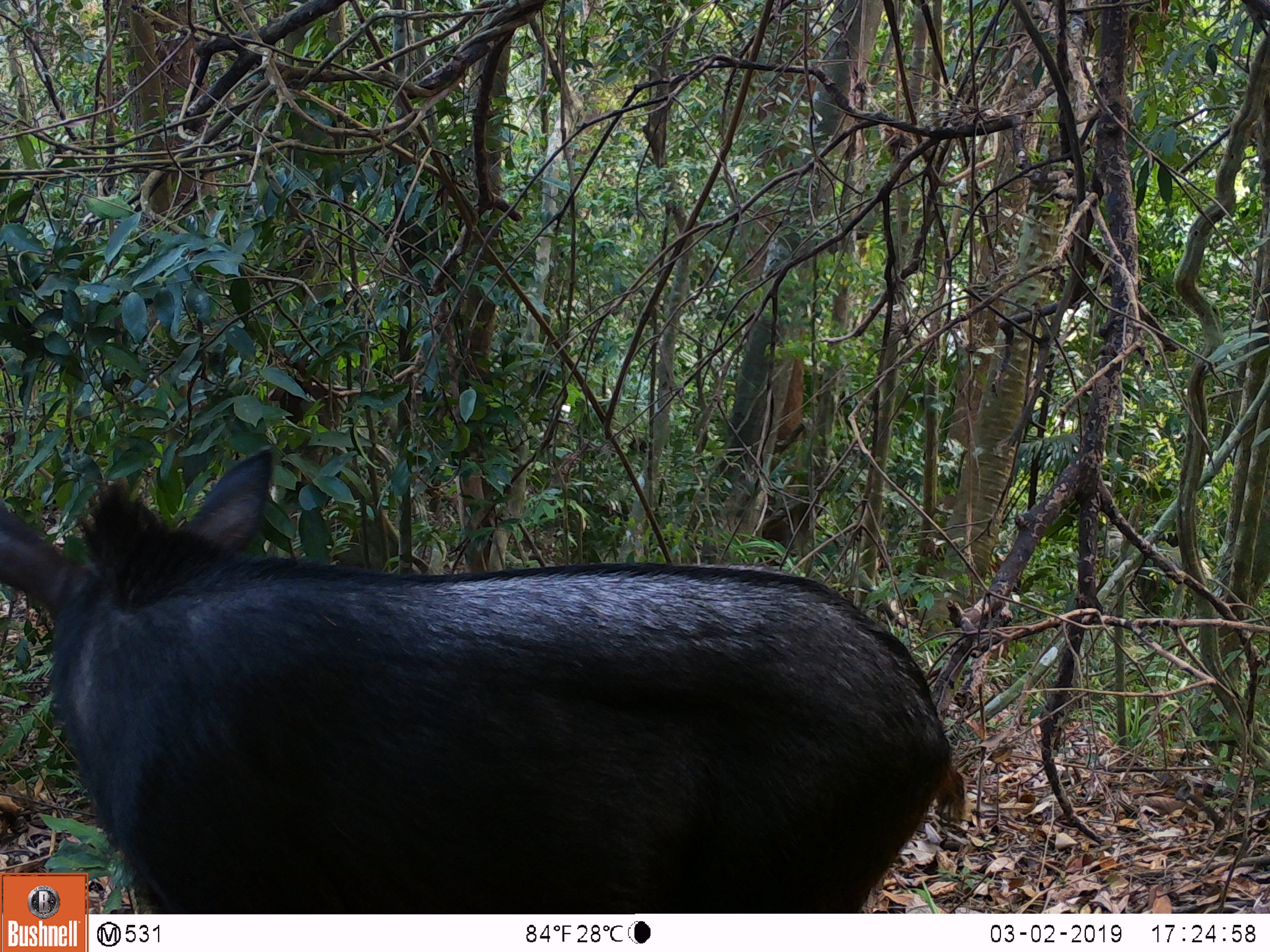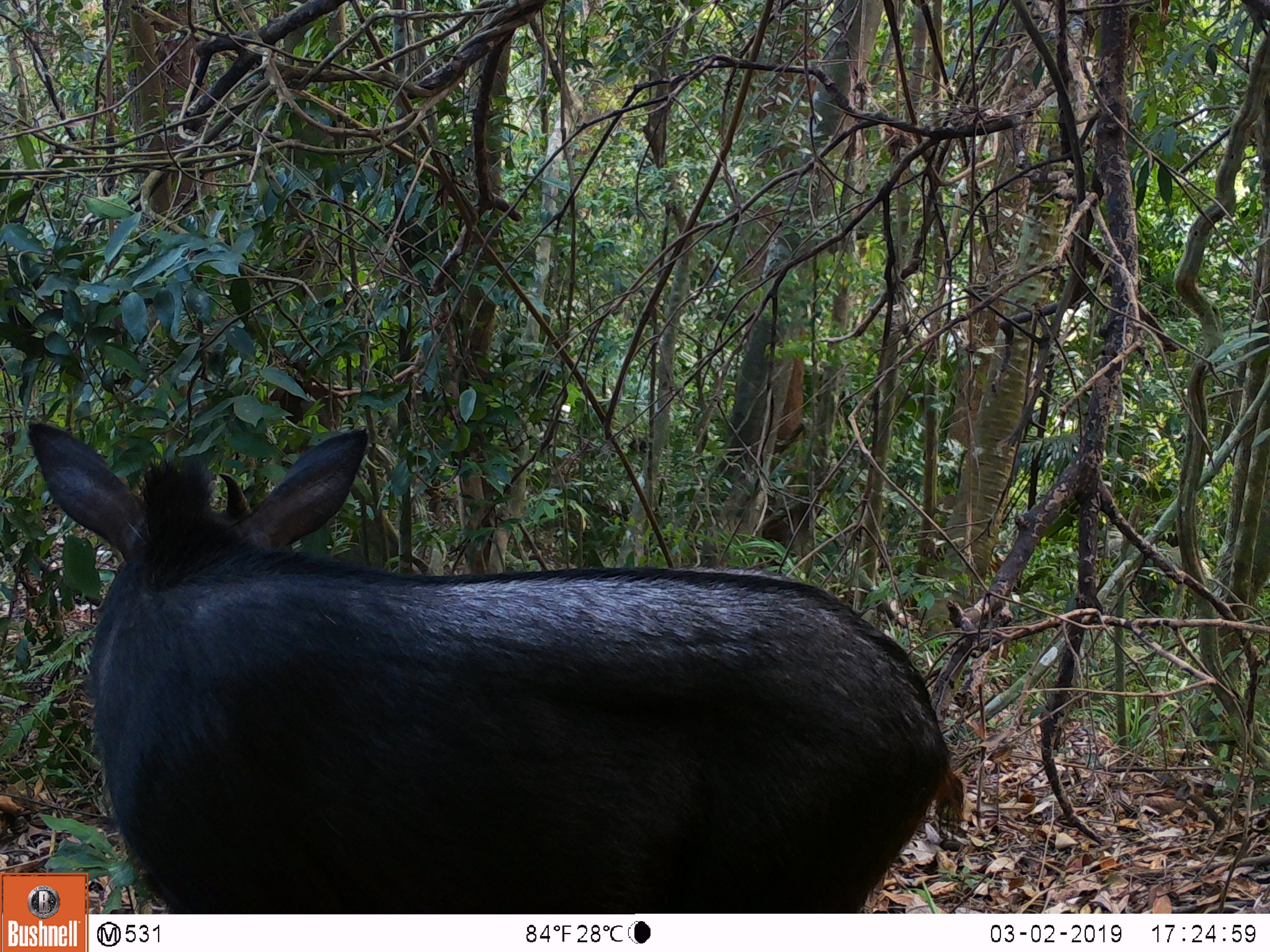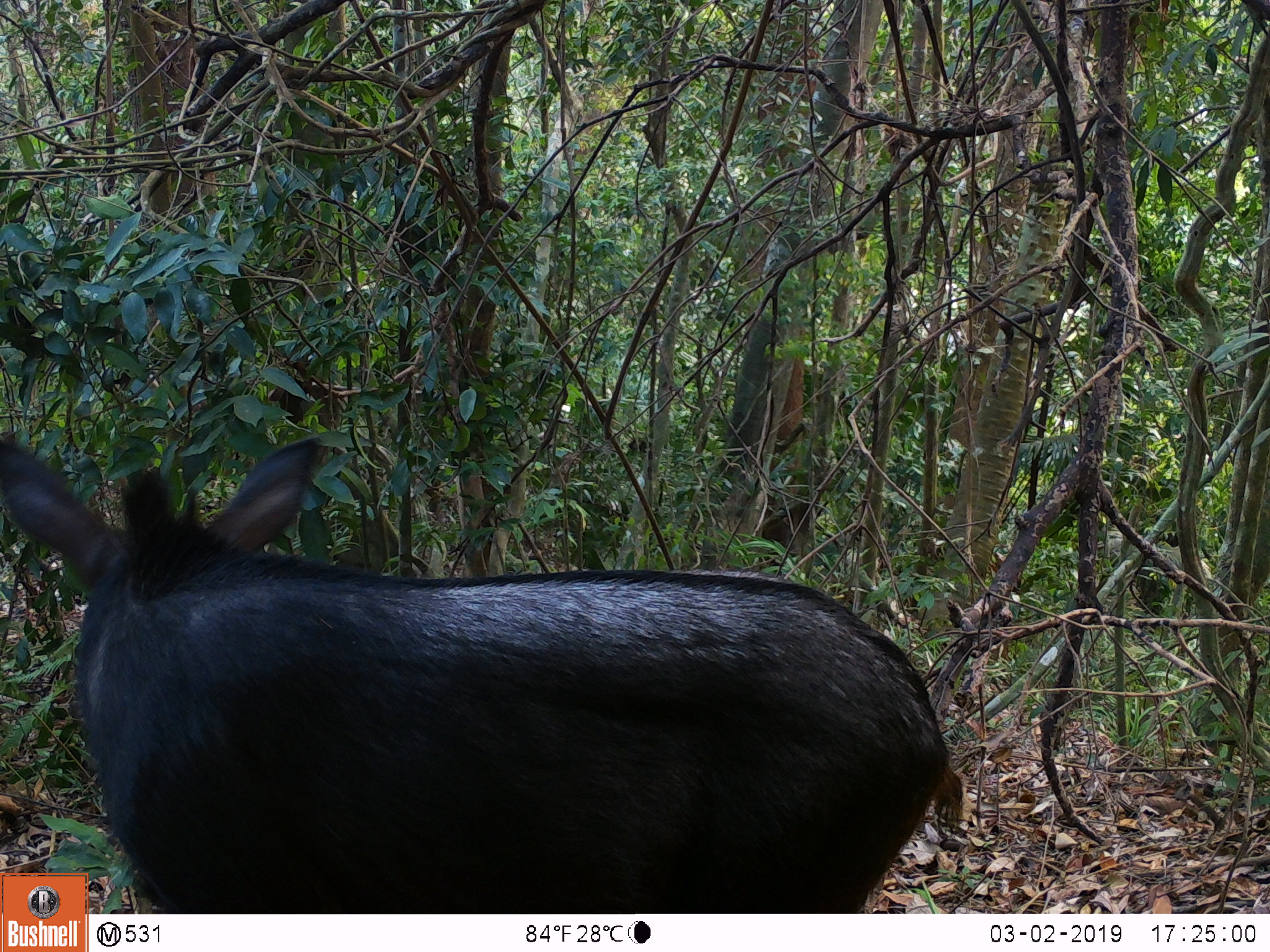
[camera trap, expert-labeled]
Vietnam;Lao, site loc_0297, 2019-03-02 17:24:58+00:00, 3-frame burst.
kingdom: Animalia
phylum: Chordata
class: Mammalia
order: Artiodactyla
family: Bovidae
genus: Capricornis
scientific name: Capricornis sumatraensis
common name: chinese serow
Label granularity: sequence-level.